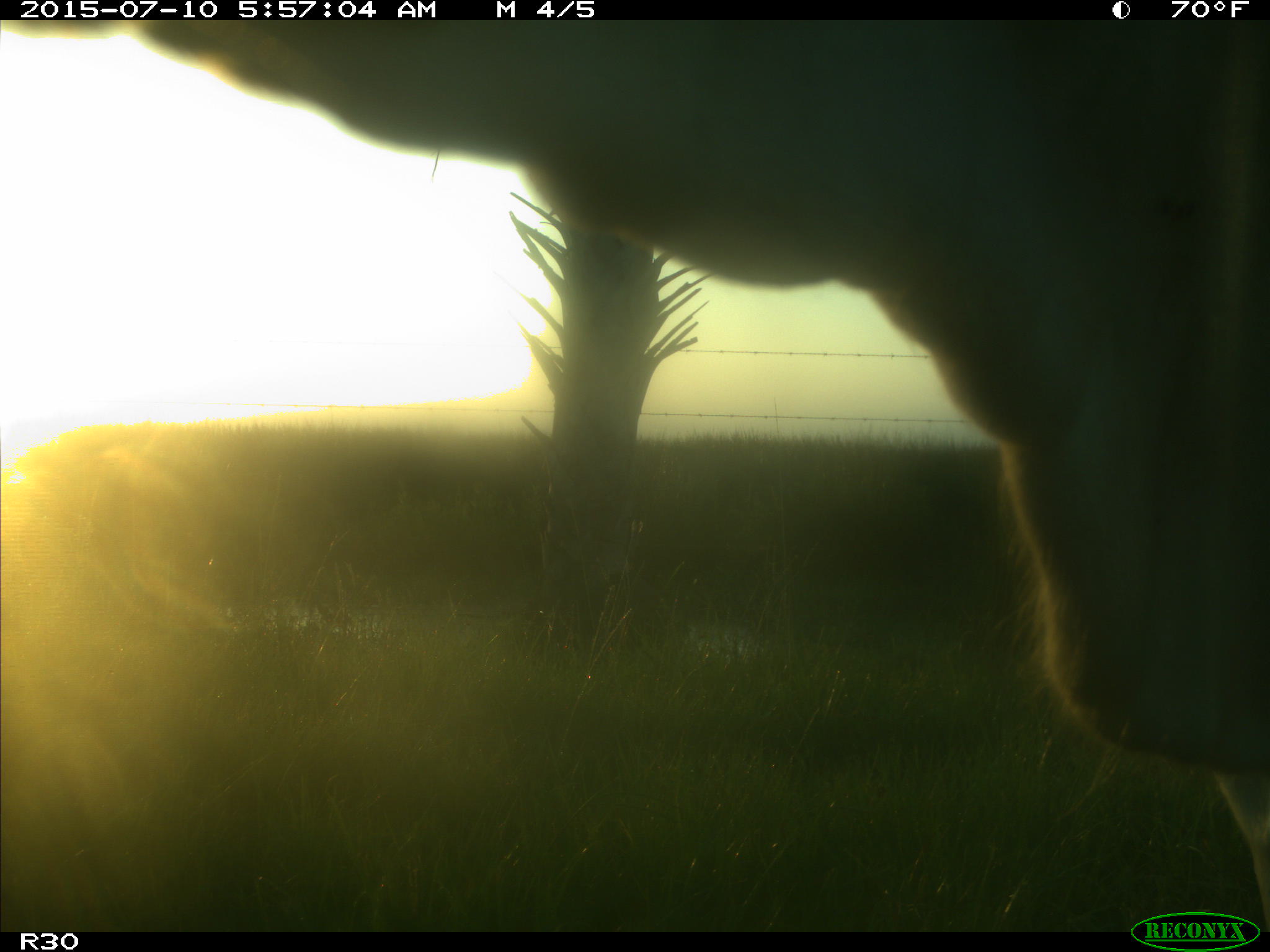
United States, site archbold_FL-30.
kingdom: Animalia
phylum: Chordata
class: Mammalia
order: Artiodactyla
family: Bovidae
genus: Bos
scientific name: Bos taurus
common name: domestic cow